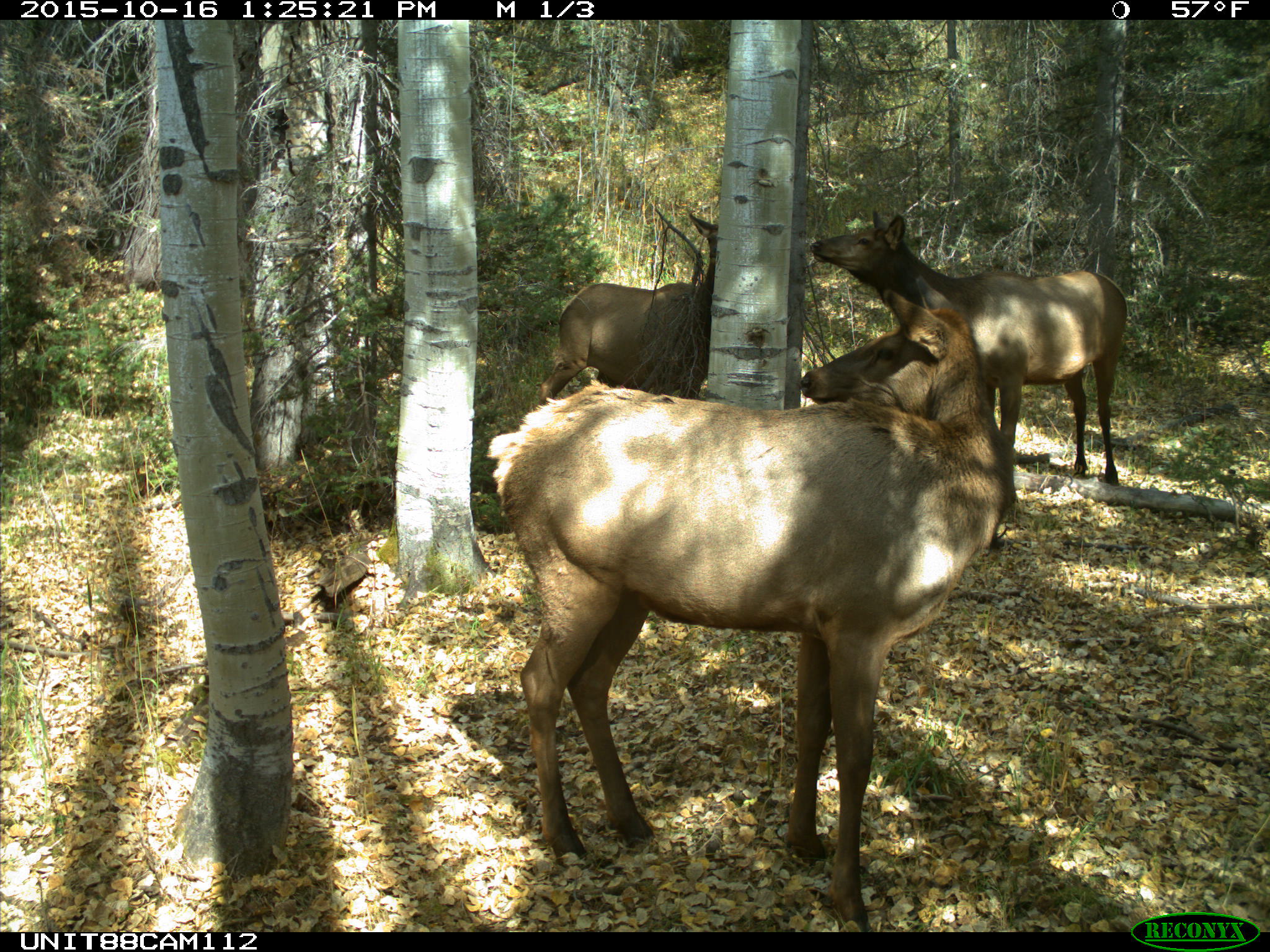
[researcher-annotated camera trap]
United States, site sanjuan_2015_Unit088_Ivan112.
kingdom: Animalia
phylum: Chordata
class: Mammalia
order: Artiodactyla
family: Cervidae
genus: Cervus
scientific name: Cervus elaphus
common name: red deer